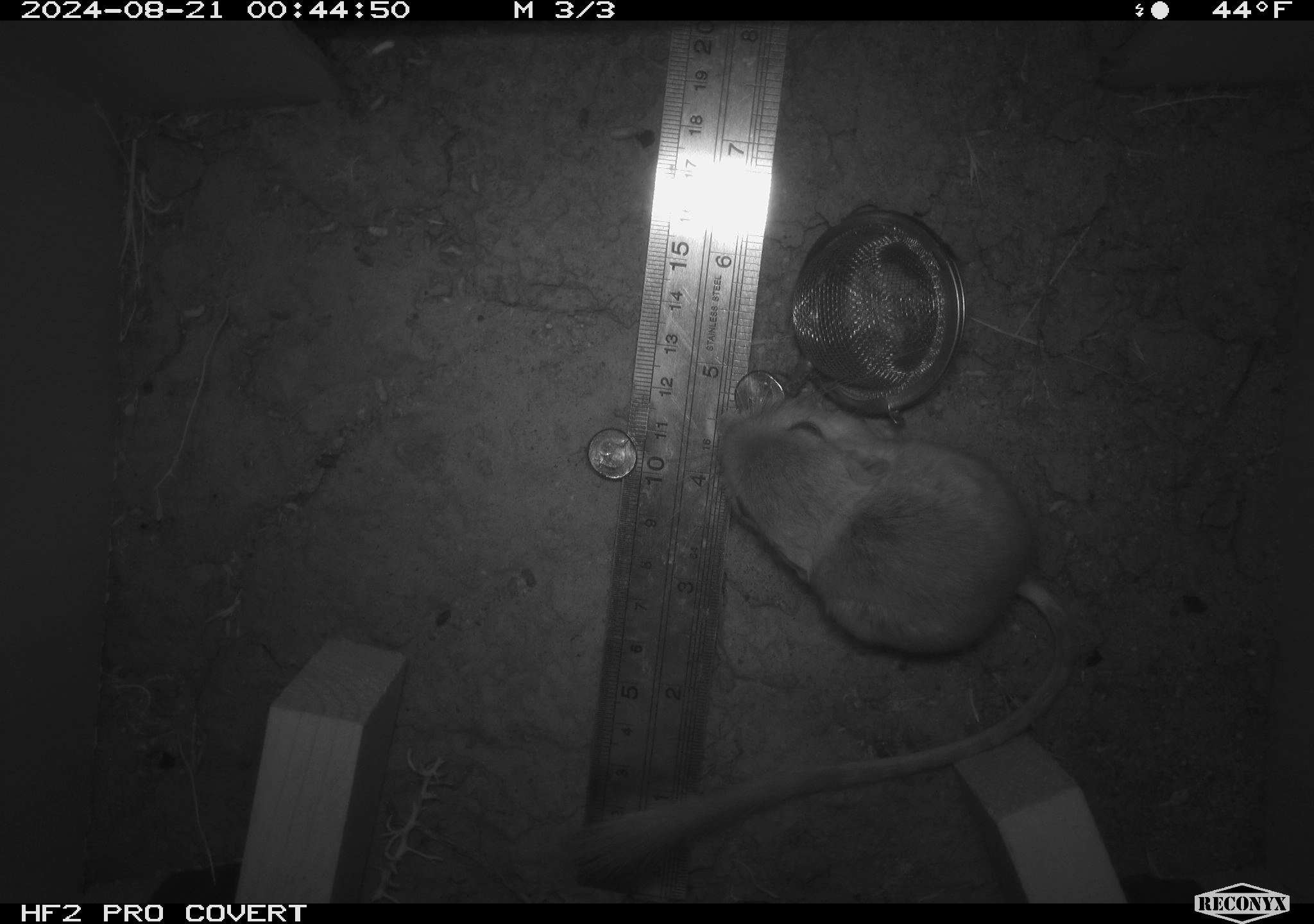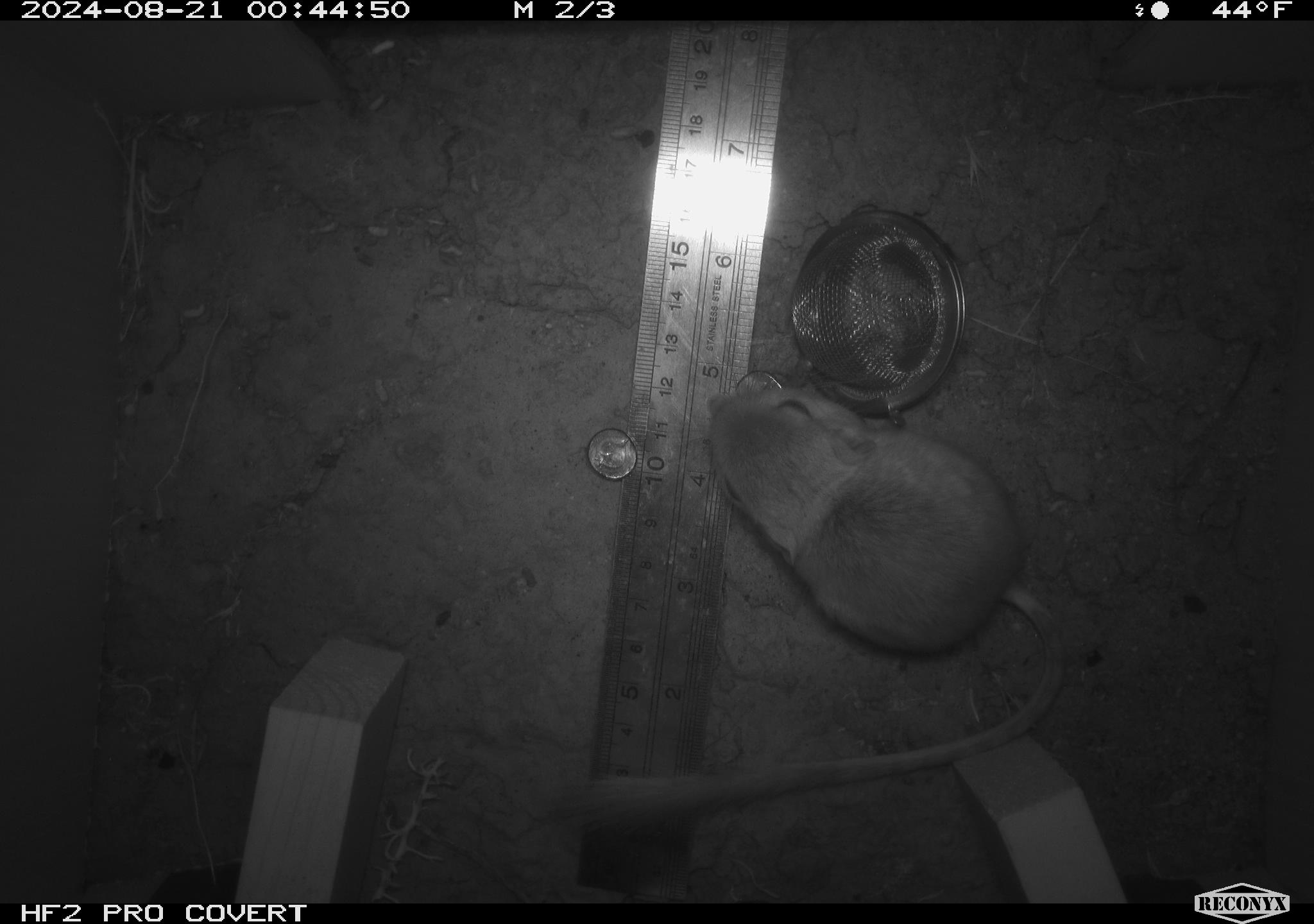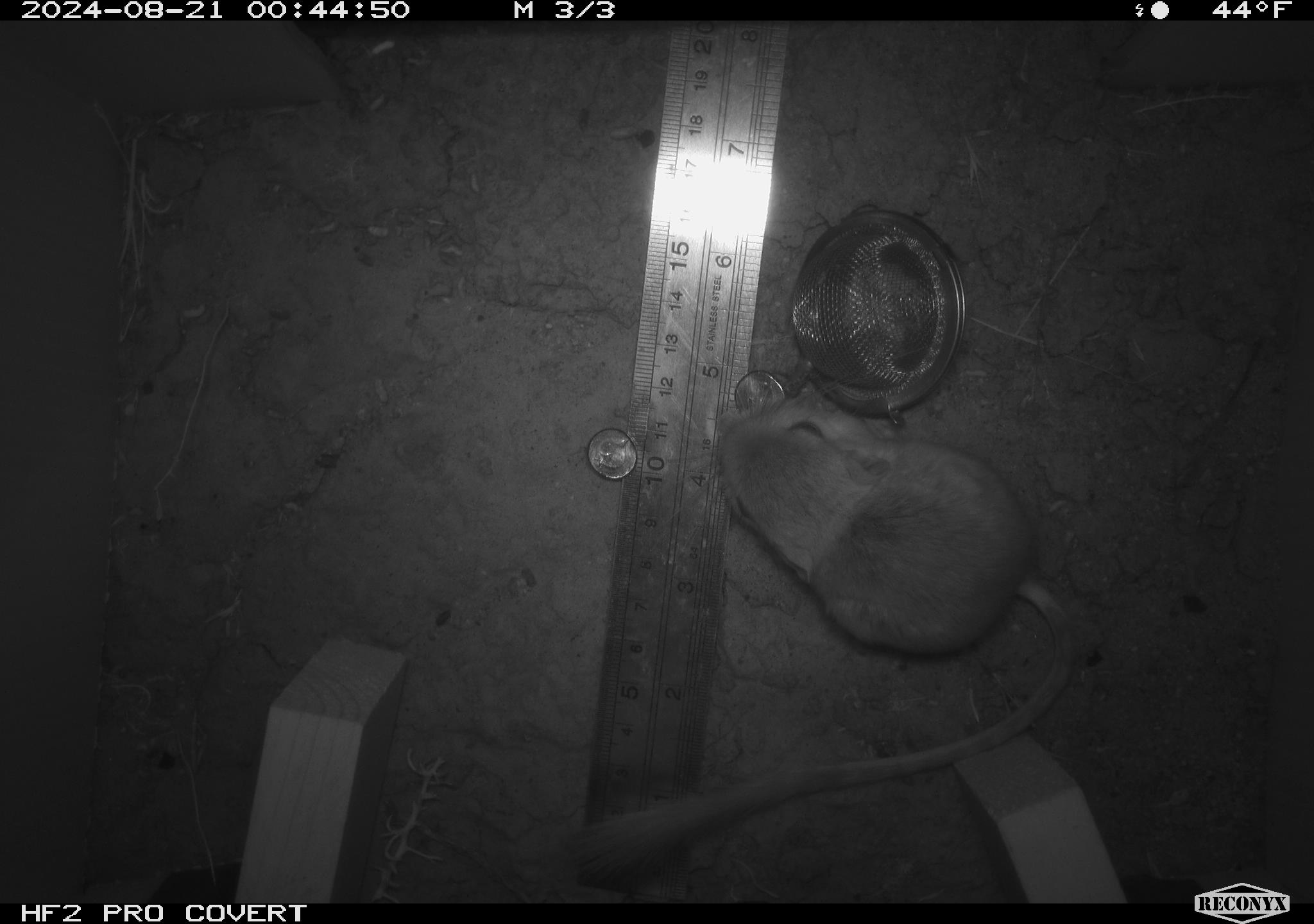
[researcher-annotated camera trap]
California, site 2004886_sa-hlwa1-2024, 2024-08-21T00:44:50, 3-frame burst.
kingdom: Animalia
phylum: Chordata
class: Mammalia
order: Rodentia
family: Heteromyidae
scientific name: Heteromyidae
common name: kangaroo rats and pocket mice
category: heteromyidae family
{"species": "heteromyidae family (kangaroo rats and pocket mice) (Heteromyidae)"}